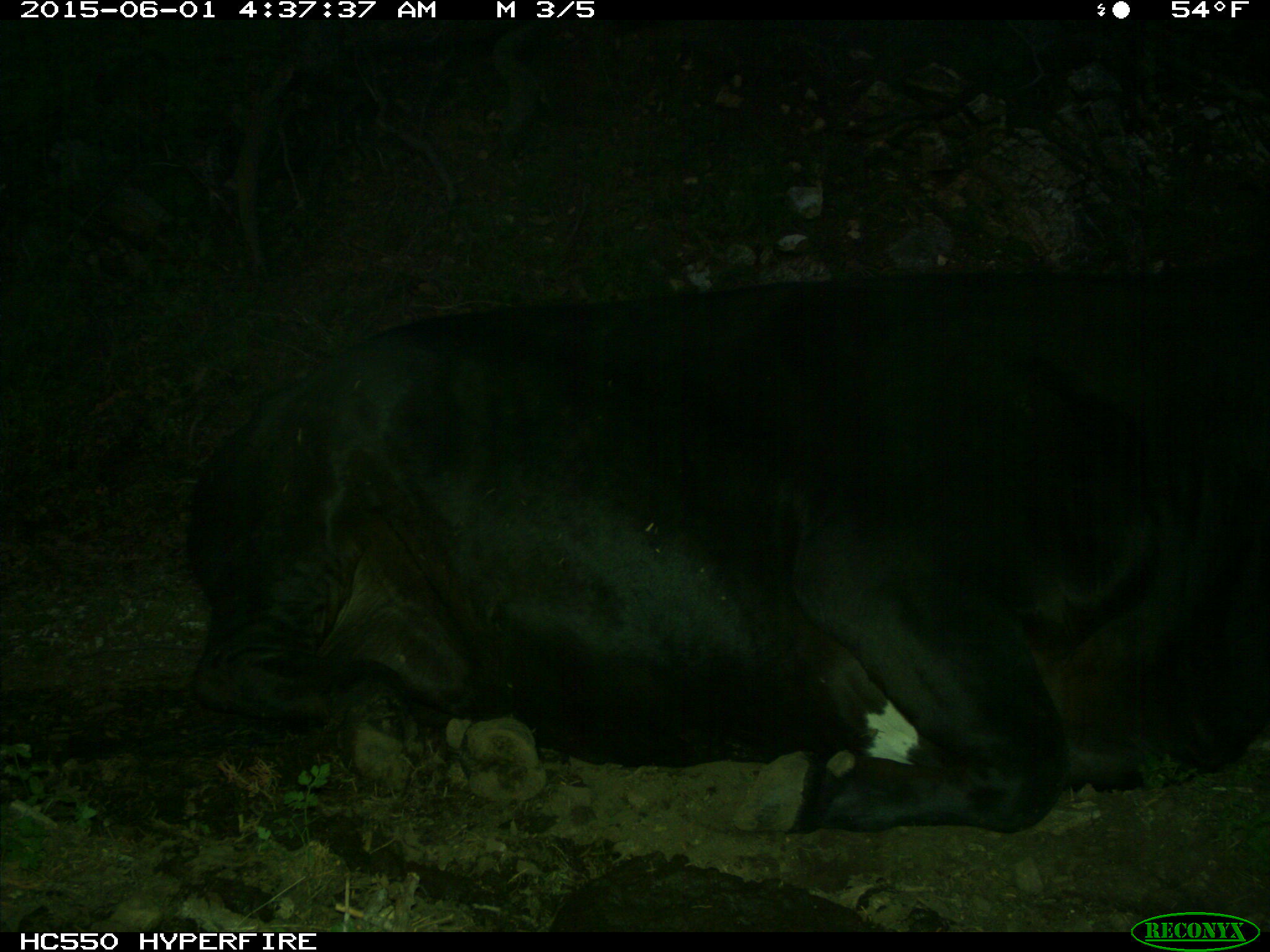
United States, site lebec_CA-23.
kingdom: Animalia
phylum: Chordata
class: Mammalia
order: Artiodactyla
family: Bovidae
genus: Bos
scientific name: Bos taurus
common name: domestic cow